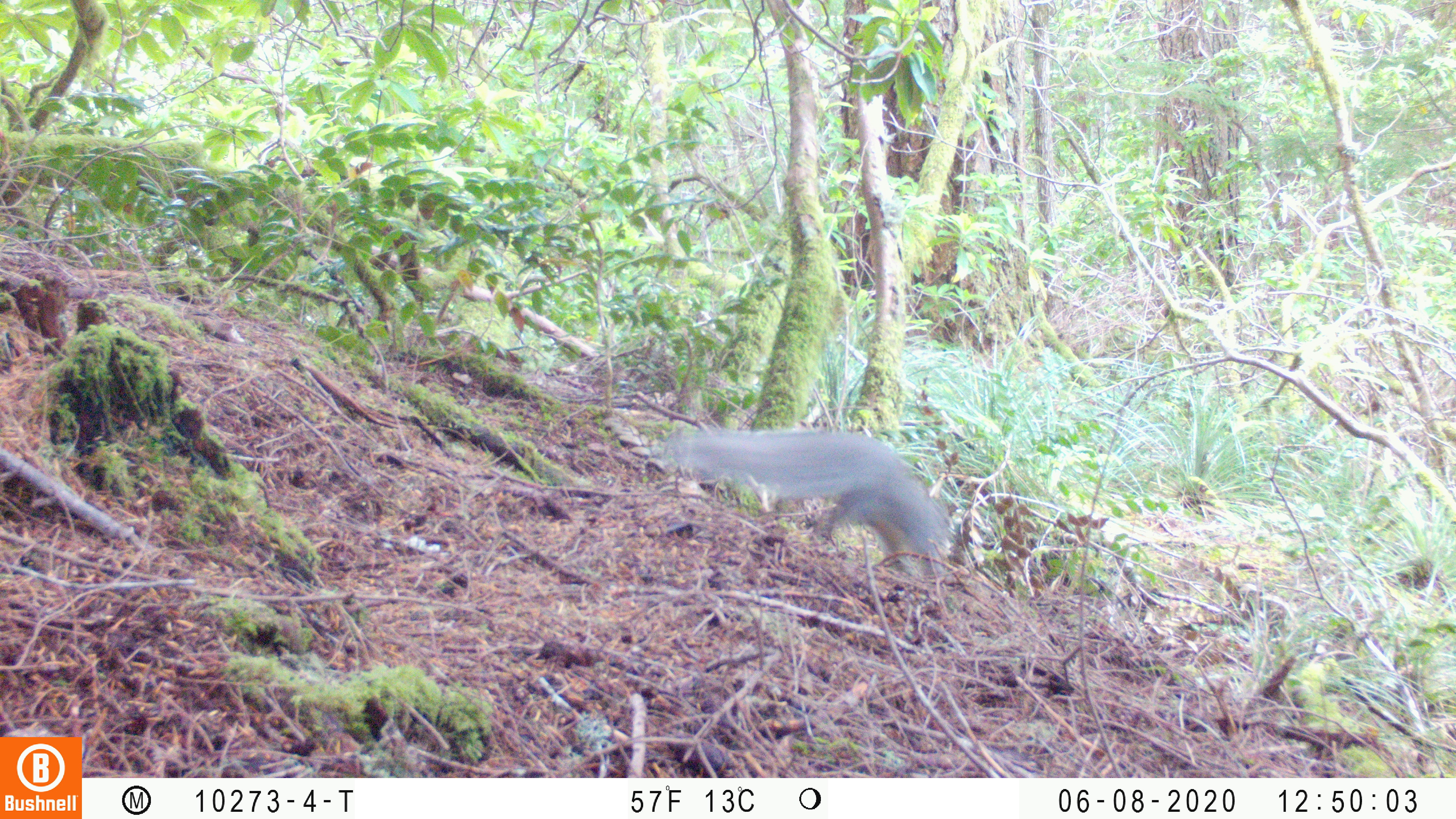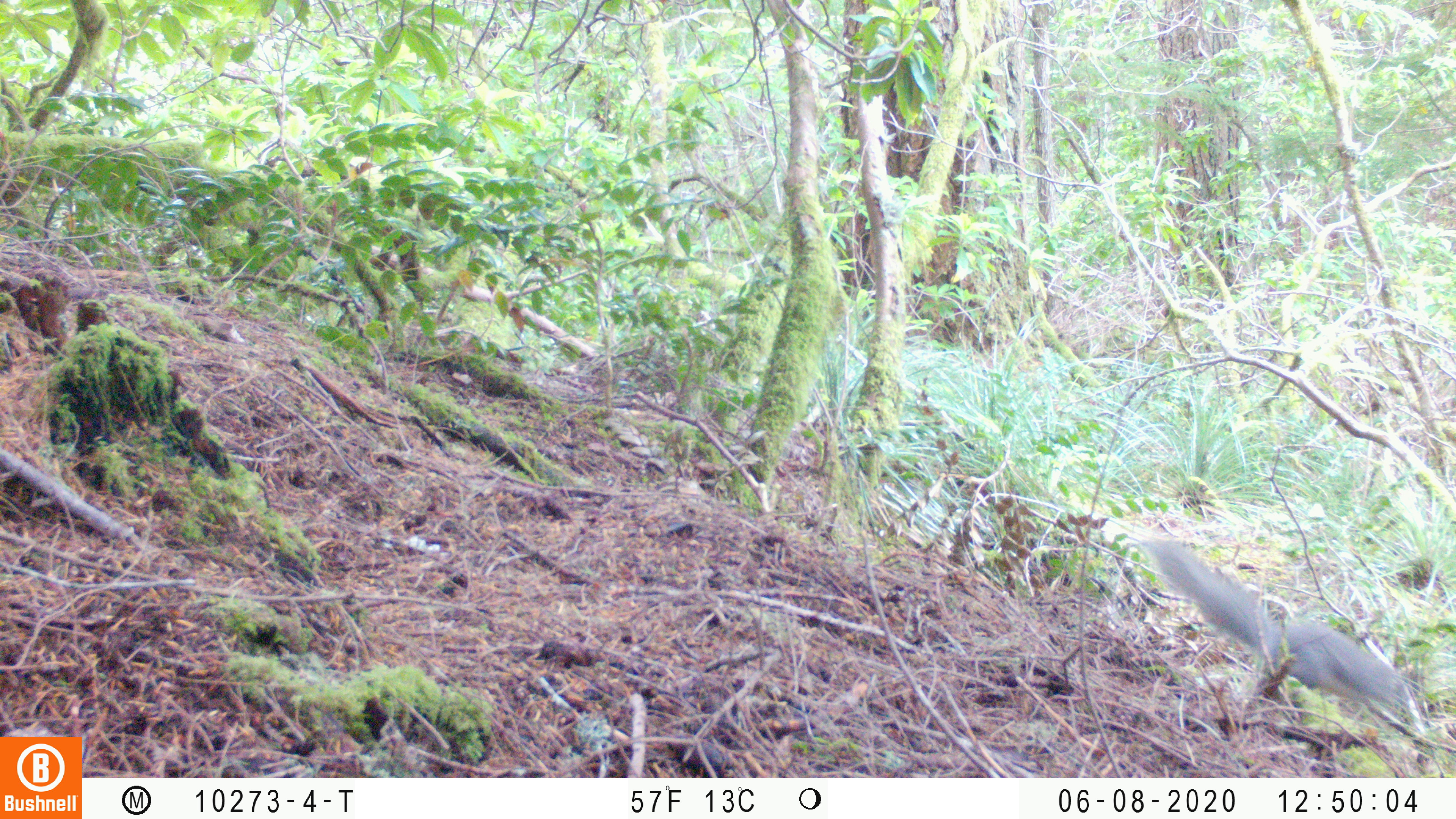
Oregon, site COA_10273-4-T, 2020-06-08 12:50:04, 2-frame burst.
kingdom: Animalia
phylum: Chordata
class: Mammalia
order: Rodentia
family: Sciuridae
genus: Sciurus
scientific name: Sciurus griseus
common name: western gray squirrel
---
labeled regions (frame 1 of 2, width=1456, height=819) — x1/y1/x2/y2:
western gray squirrel: 656/418/950/584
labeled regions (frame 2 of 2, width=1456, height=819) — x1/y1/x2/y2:
western gray squirrel: 1140/535/1413/723